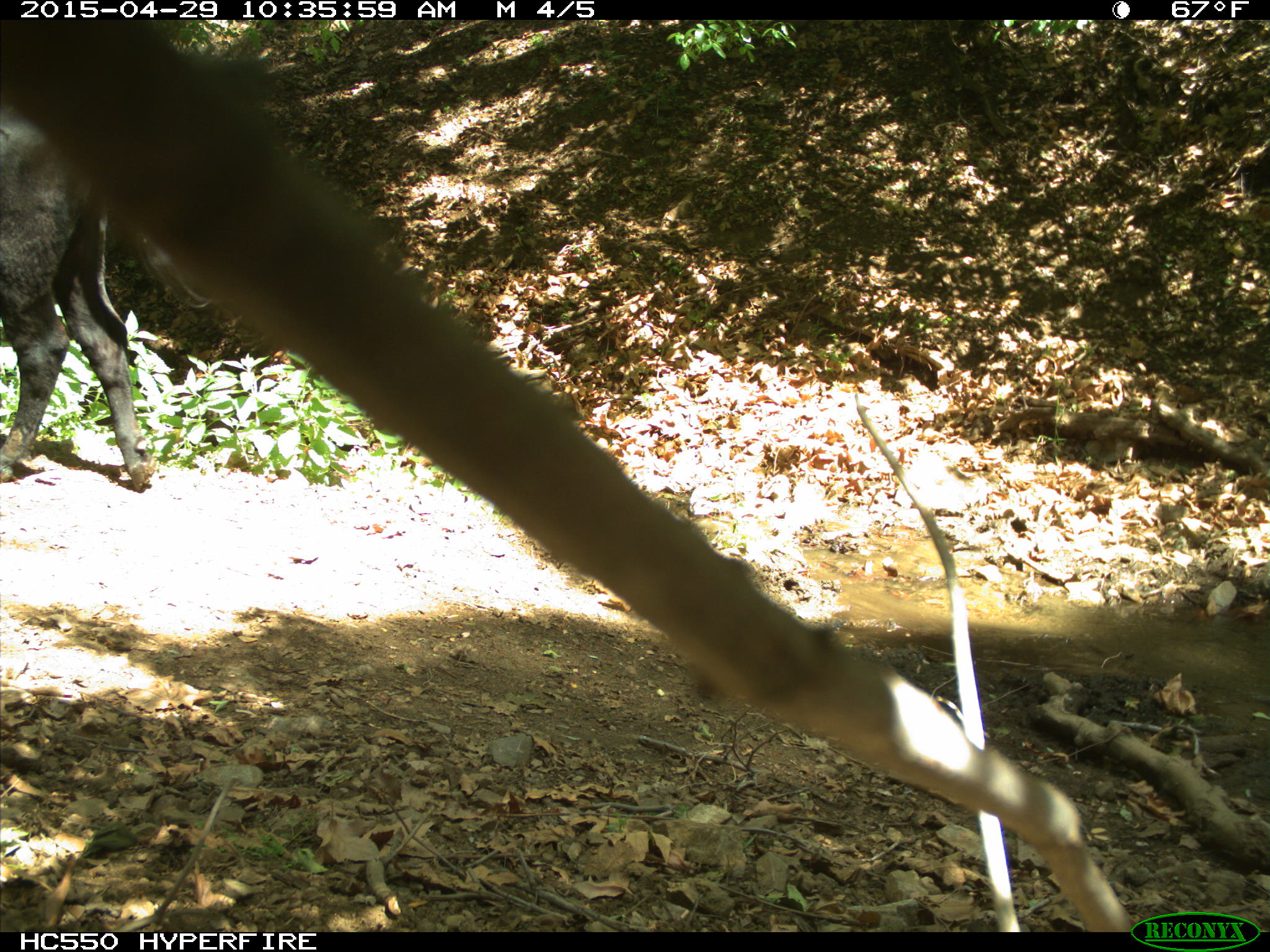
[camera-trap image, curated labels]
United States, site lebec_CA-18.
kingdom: Animalia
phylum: Chordata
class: Mammalia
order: Artiodactyla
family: Bovidae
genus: Bos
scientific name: Bos taurus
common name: domestic cow